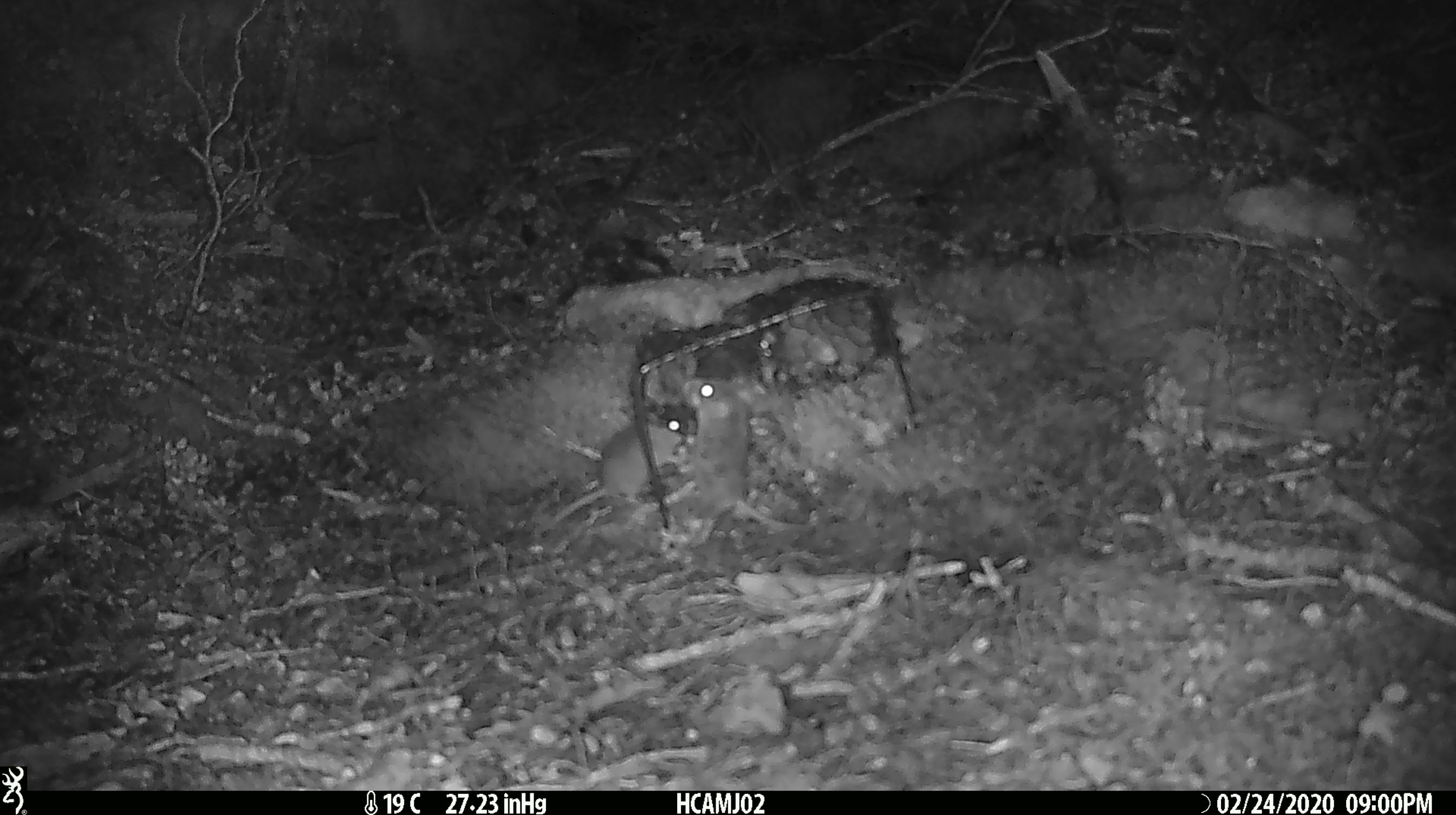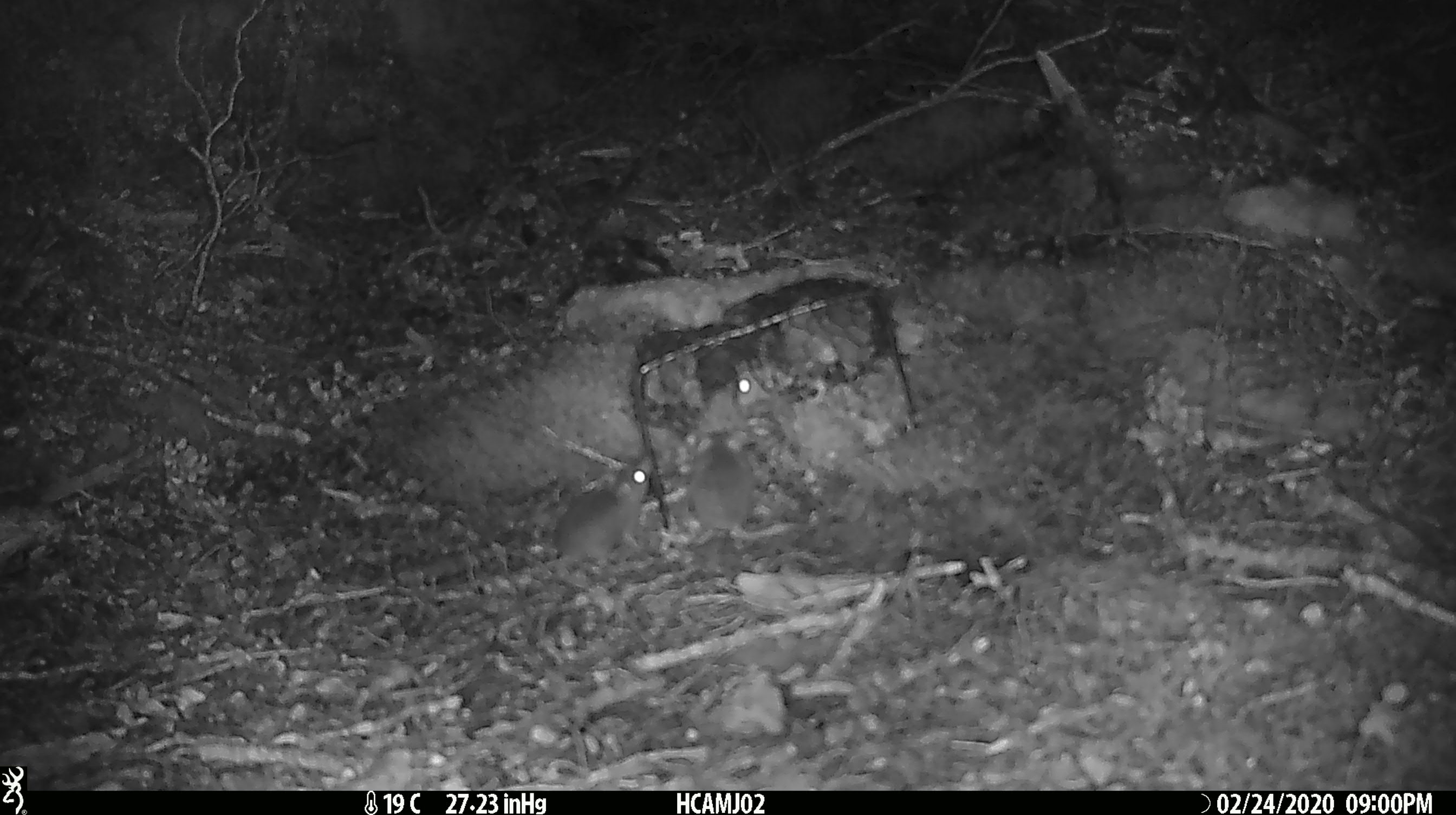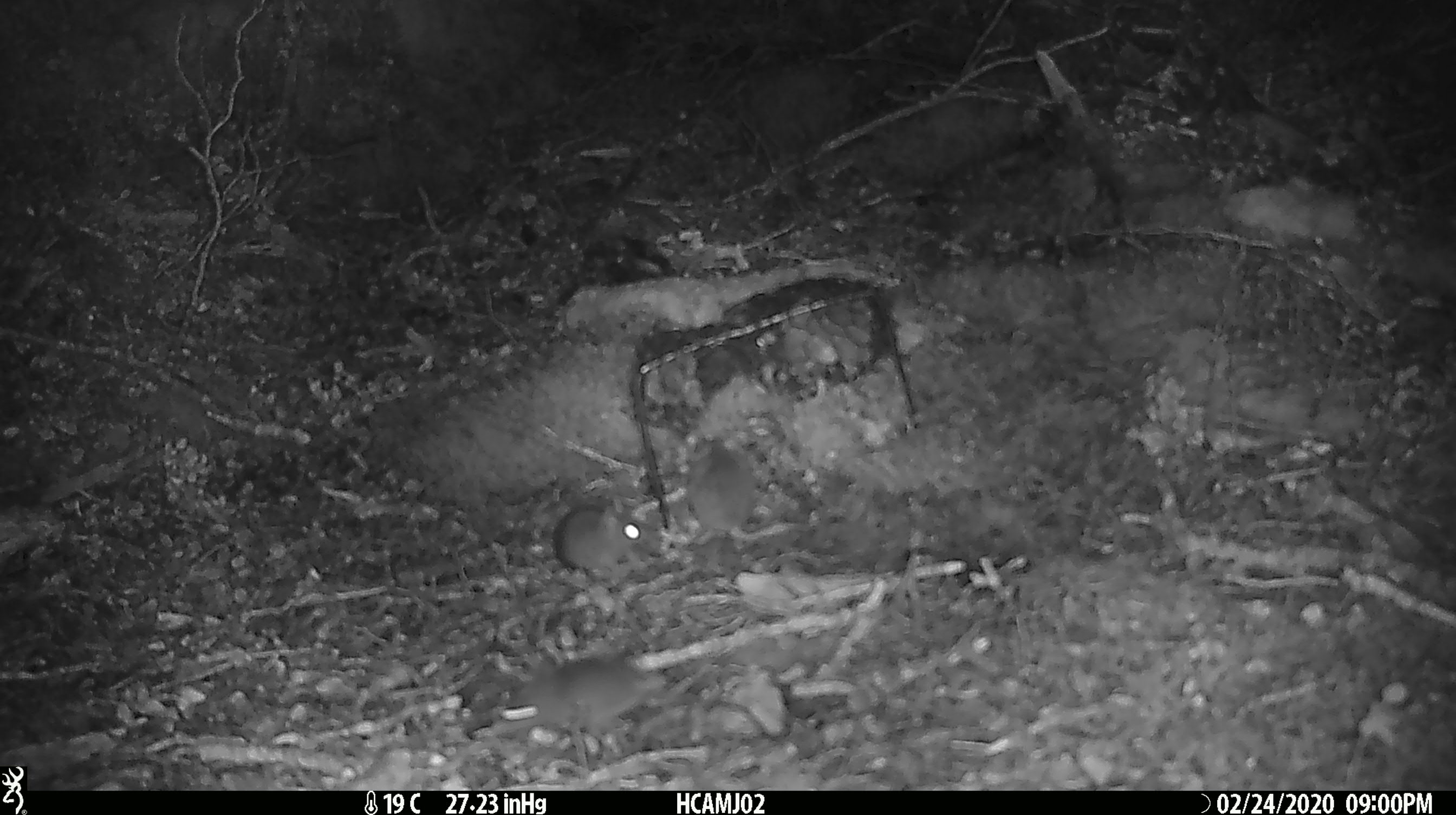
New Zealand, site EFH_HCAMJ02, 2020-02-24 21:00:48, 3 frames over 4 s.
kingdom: Animalia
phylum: Chordata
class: Mammalia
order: Rodentia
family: Muridae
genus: Mus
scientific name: Mus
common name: mouse